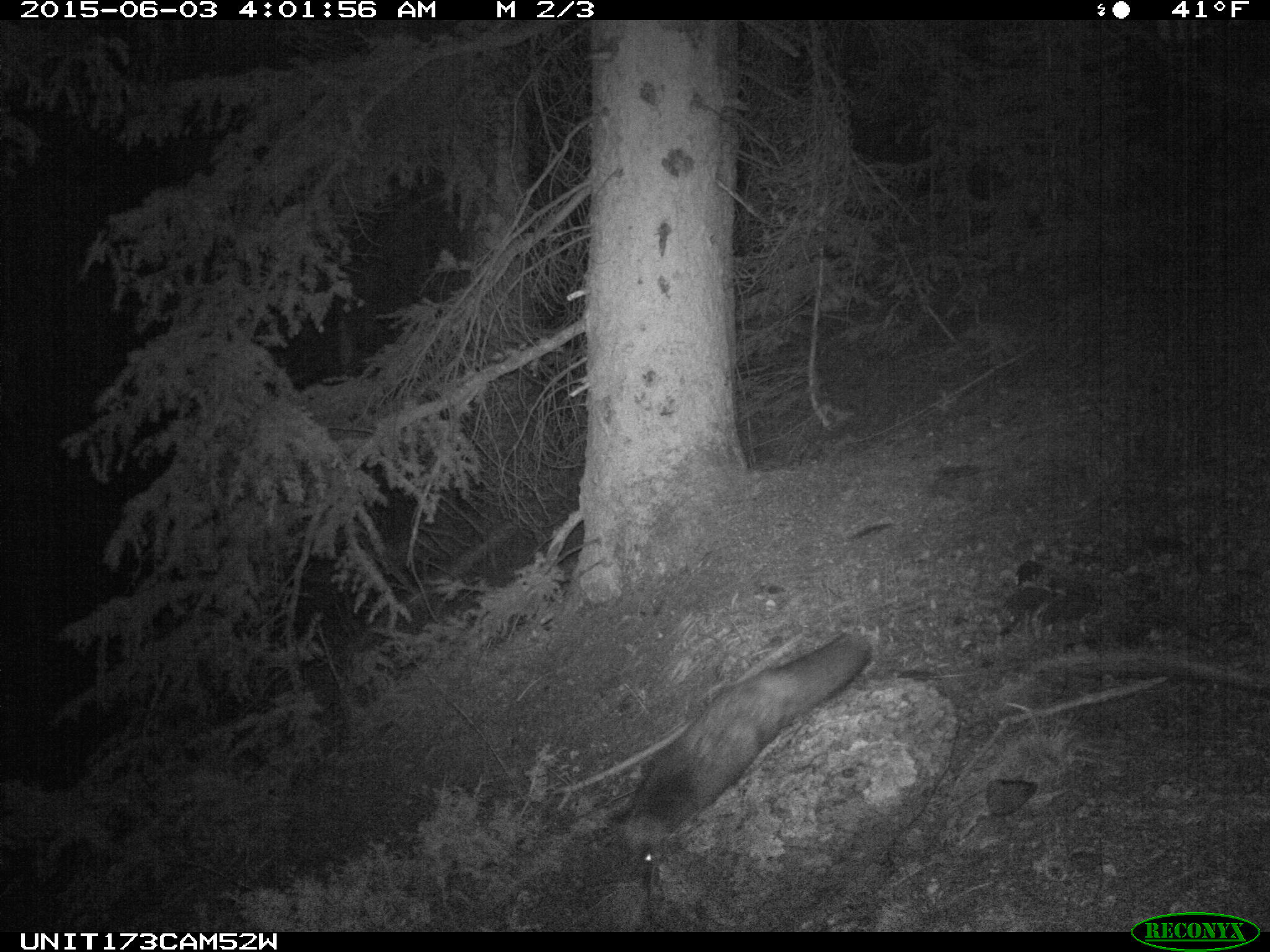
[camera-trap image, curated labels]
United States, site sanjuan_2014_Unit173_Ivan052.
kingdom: Animalia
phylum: Chordata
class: Mammalia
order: Carnivora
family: Canidae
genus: Vulpes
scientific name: Vulpes vulpes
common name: red fox